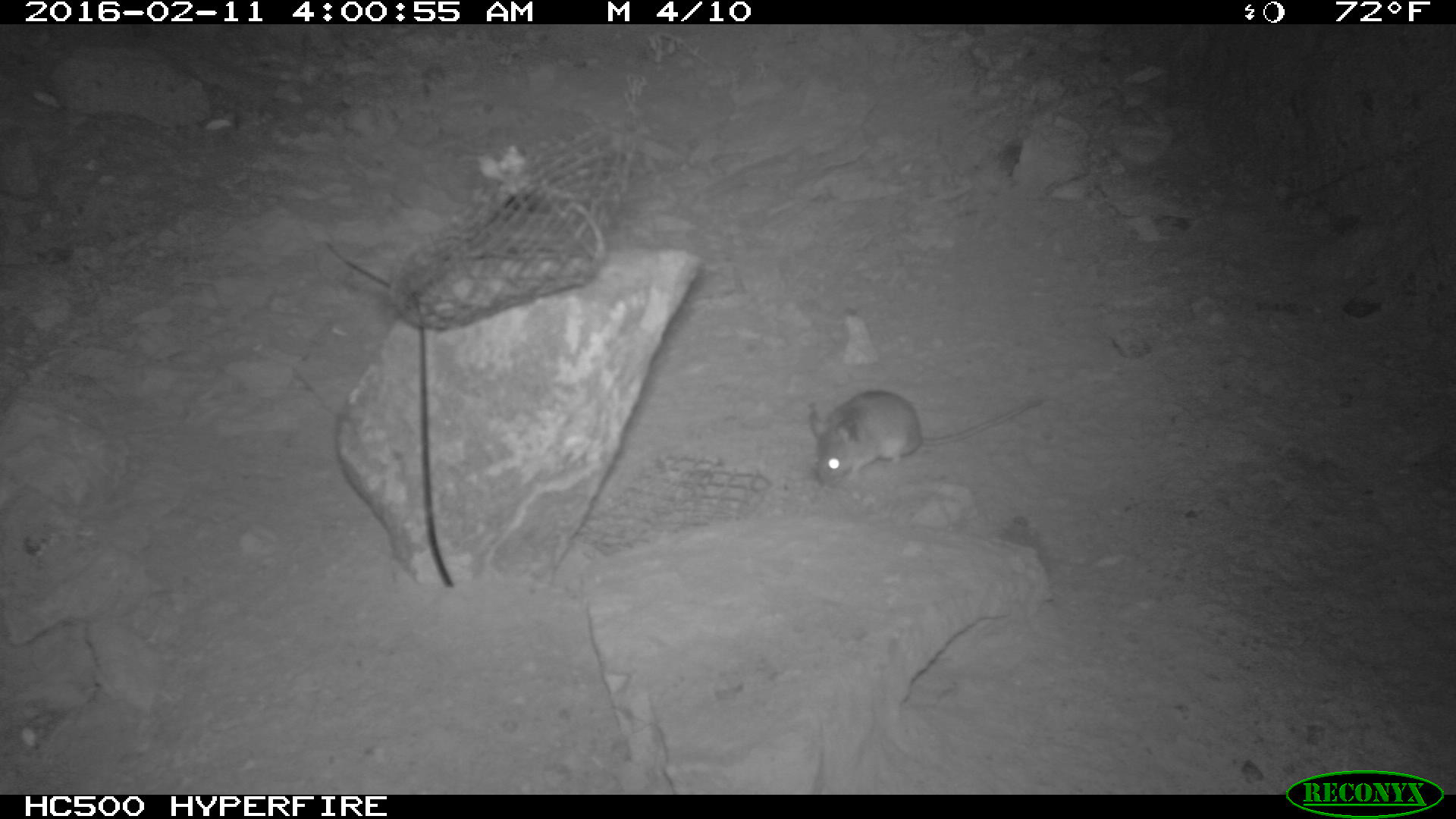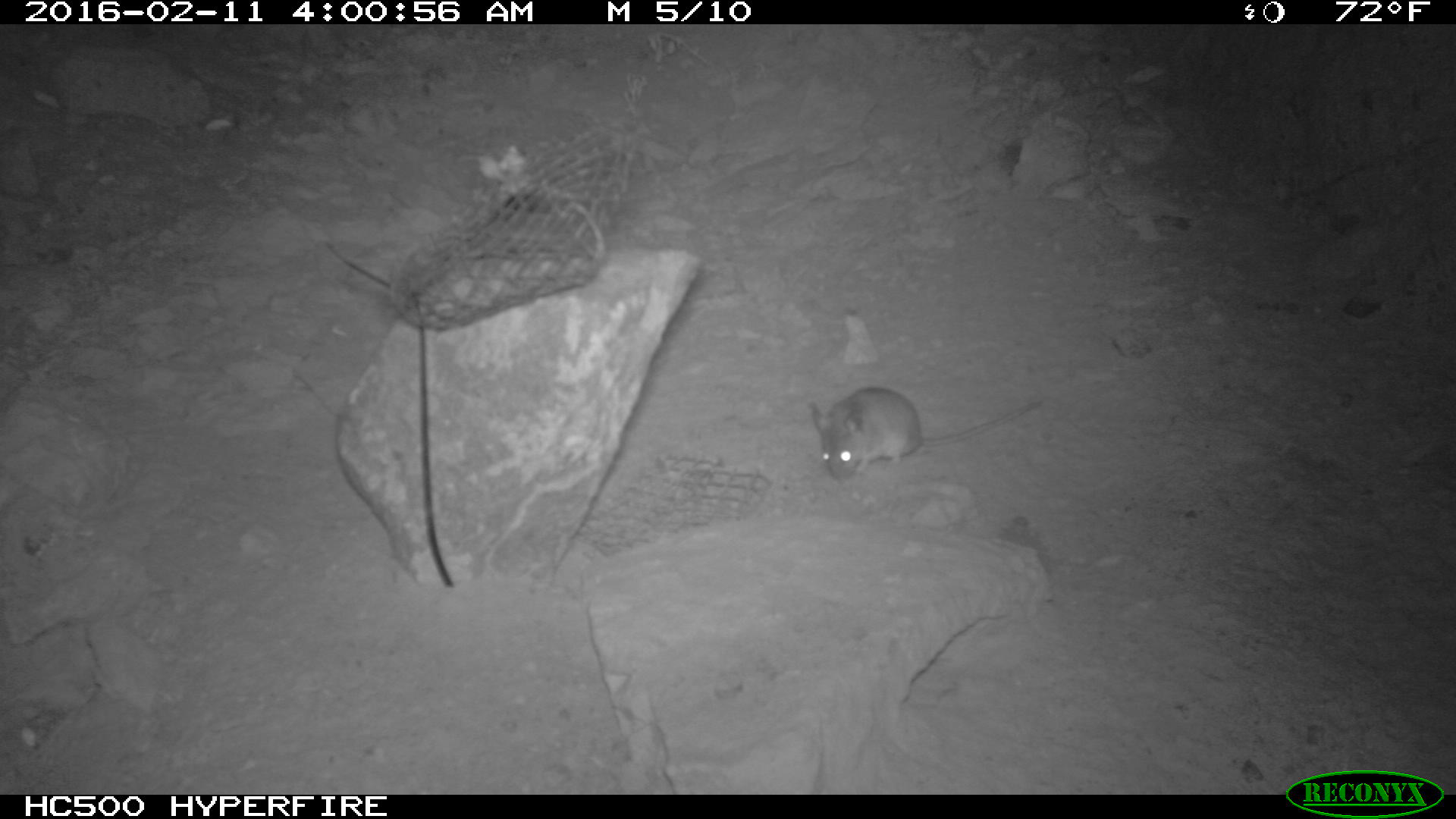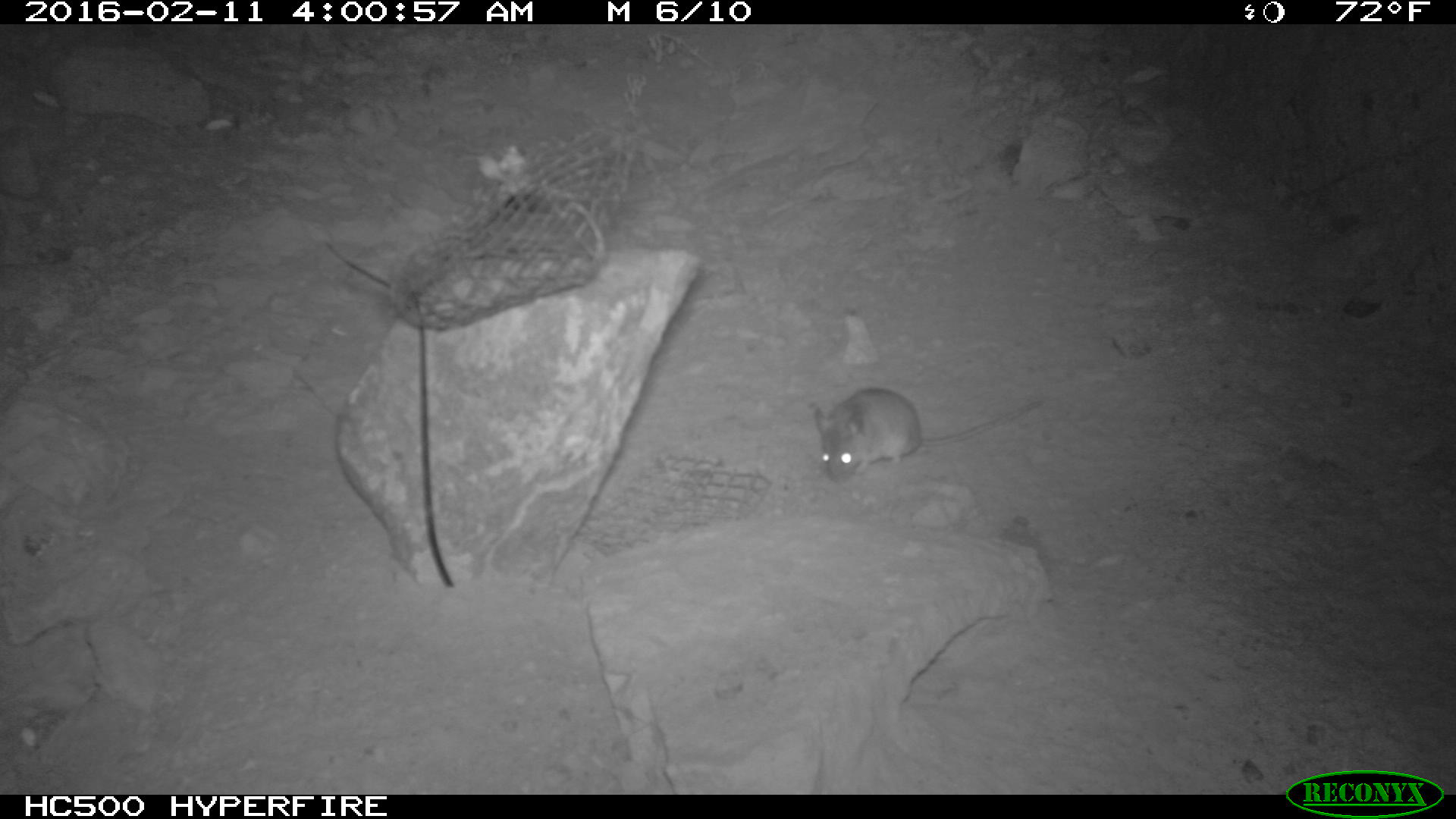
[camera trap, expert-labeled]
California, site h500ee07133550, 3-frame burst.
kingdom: Animalia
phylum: Chordata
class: Mammalia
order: Rodentia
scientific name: Rodentia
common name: rodent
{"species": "rodent (Rodentia)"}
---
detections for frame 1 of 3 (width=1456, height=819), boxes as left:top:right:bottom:
rodent: 811:389:1041:483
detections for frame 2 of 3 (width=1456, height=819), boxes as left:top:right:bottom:
rodent: 807:388:1043:482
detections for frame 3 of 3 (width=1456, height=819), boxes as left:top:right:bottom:
rodent: 813:388:1037:482